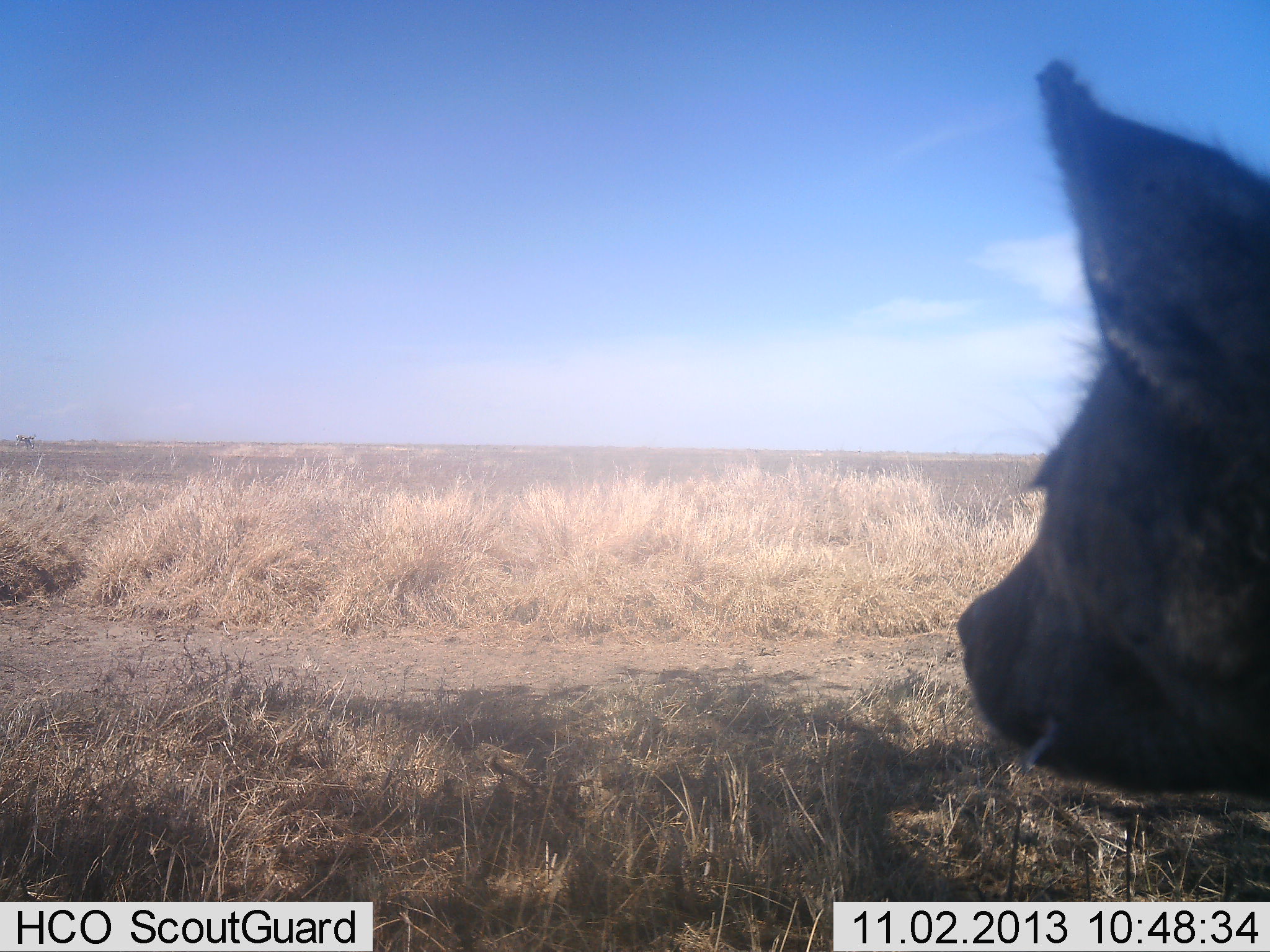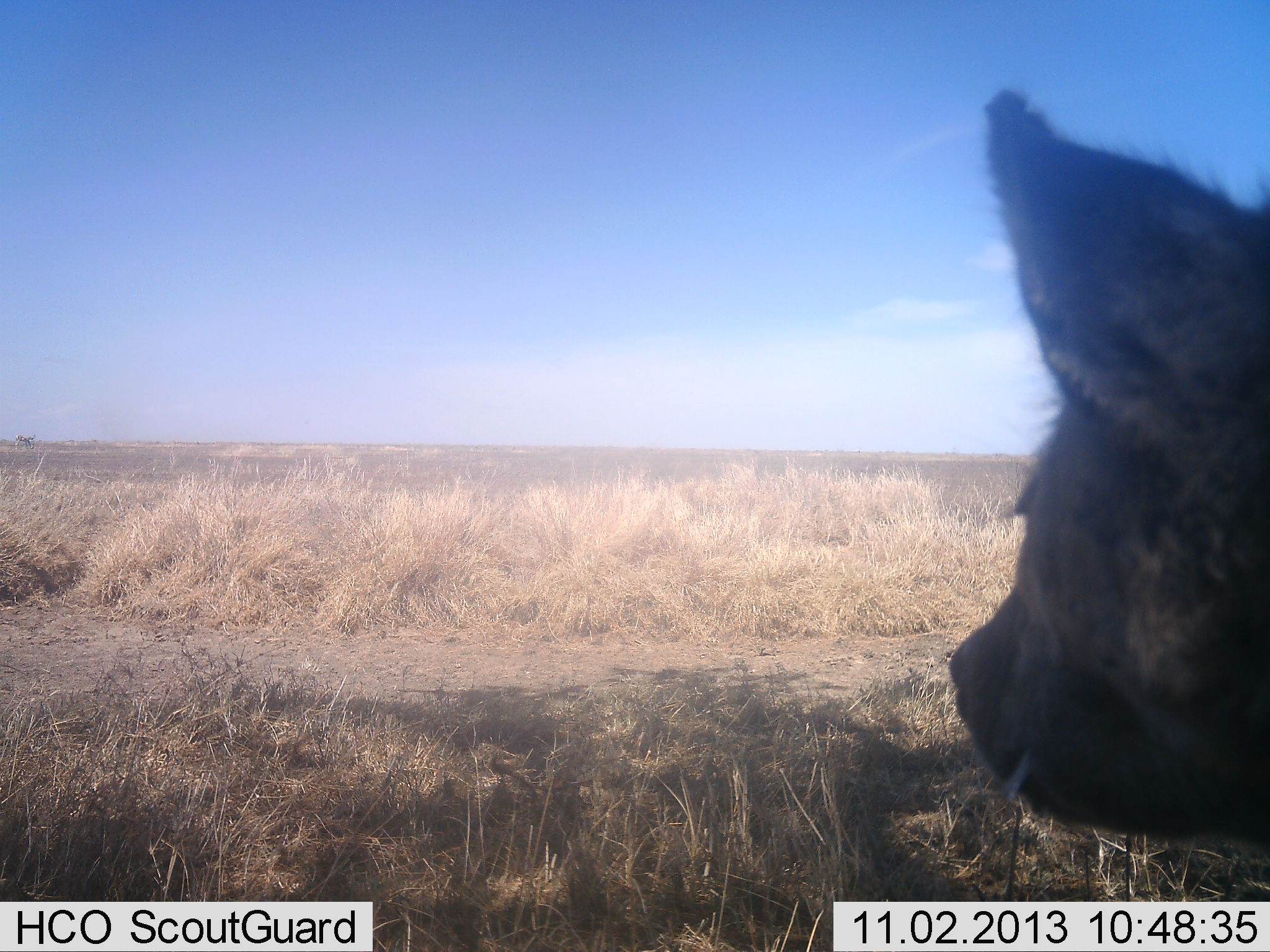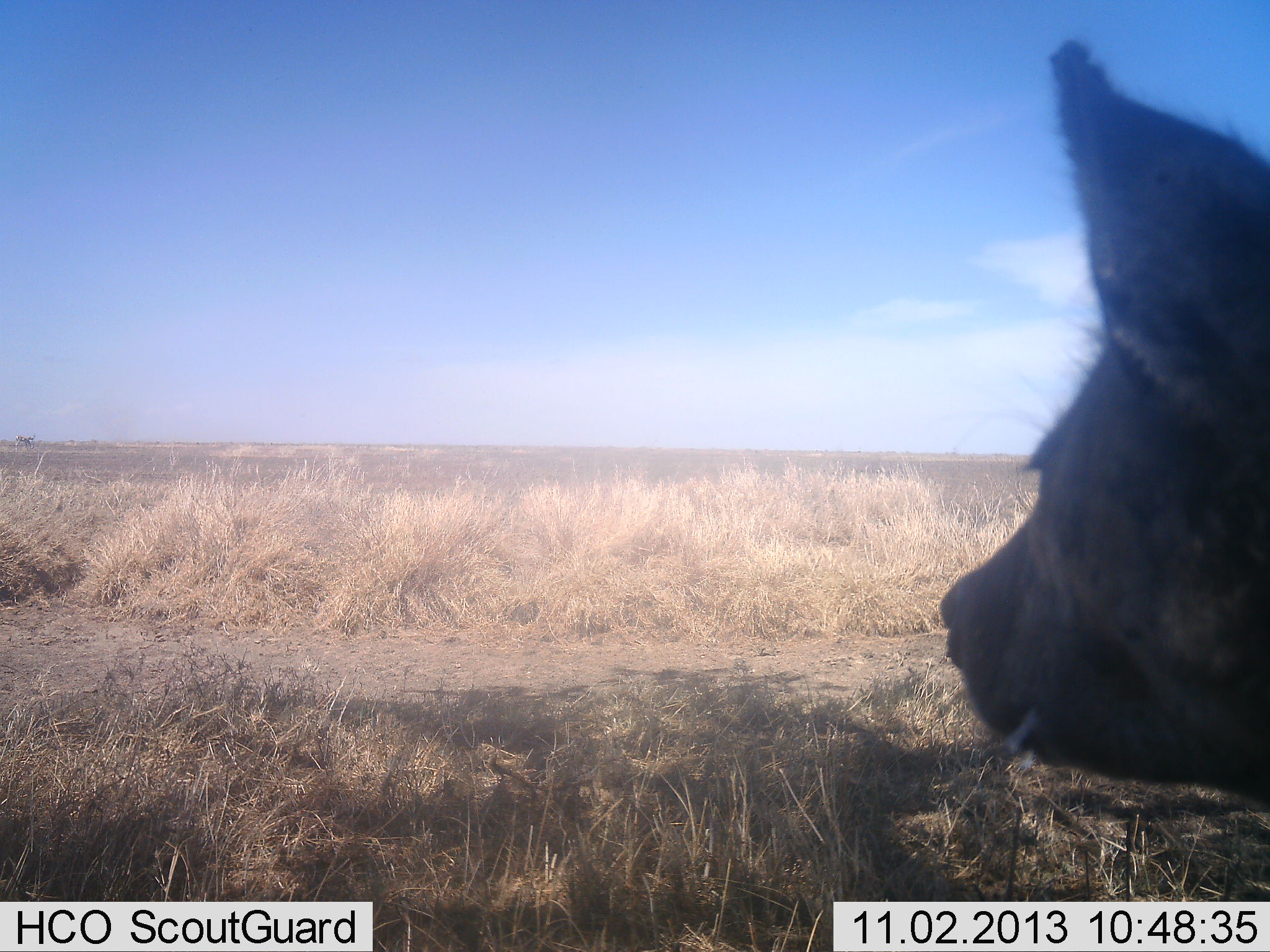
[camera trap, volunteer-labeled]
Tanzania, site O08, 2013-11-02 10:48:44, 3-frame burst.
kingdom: Animalia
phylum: Chordata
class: Mammalia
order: Carnivora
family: Hyaenidae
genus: Crocuta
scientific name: Crocuta crocuta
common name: spotted hyena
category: hyenaspotted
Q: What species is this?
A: Hyenaspotted (spotted hyena) (Crocuta crocuta).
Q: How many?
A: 1.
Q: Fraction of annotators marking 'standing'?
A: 65%.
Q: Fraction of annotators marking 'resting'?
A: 32%.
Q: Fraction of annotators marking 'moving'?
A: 5%.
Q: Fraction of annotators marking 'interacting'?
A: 0%.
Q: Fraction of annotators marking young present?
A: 0%.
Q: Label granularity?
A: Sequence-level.